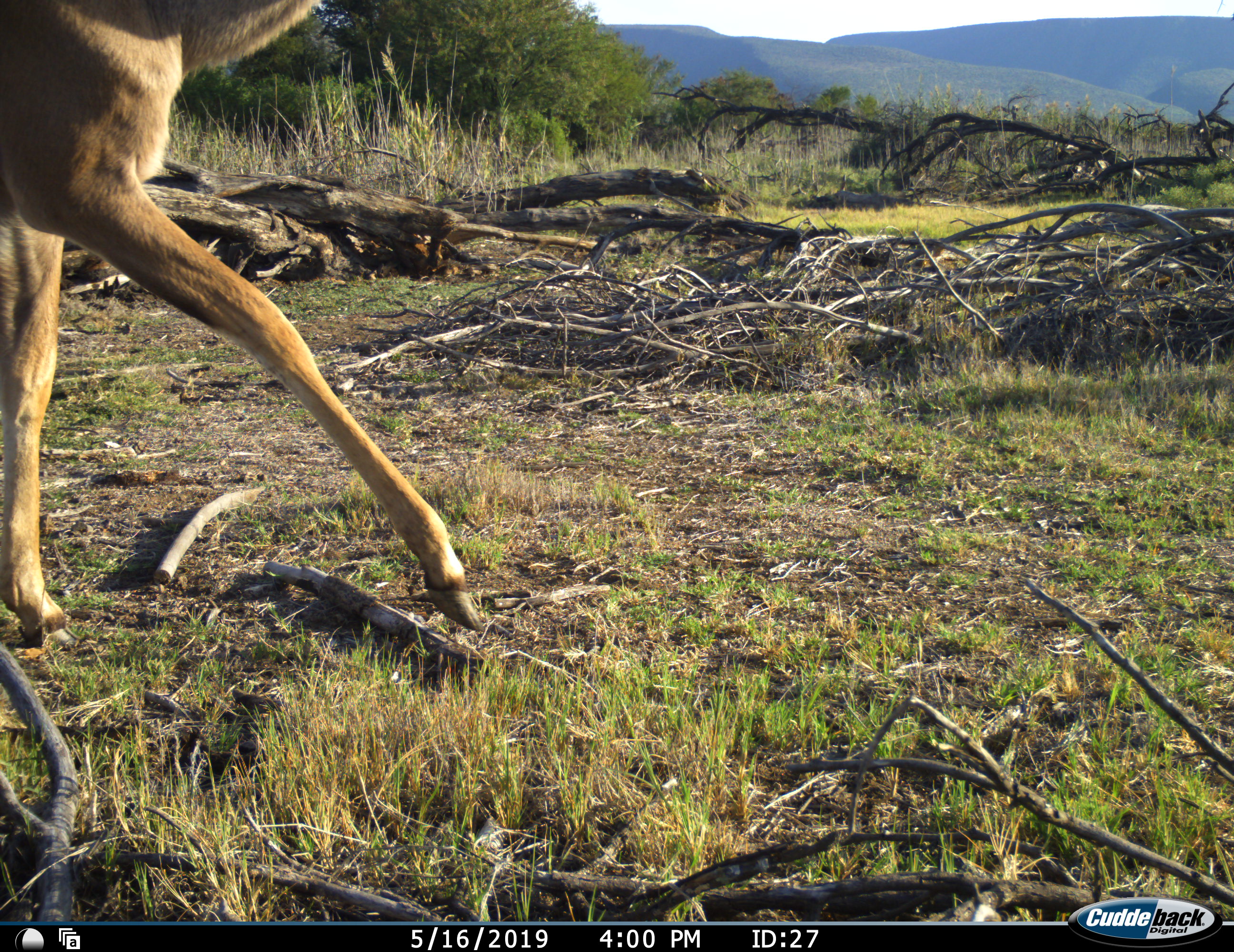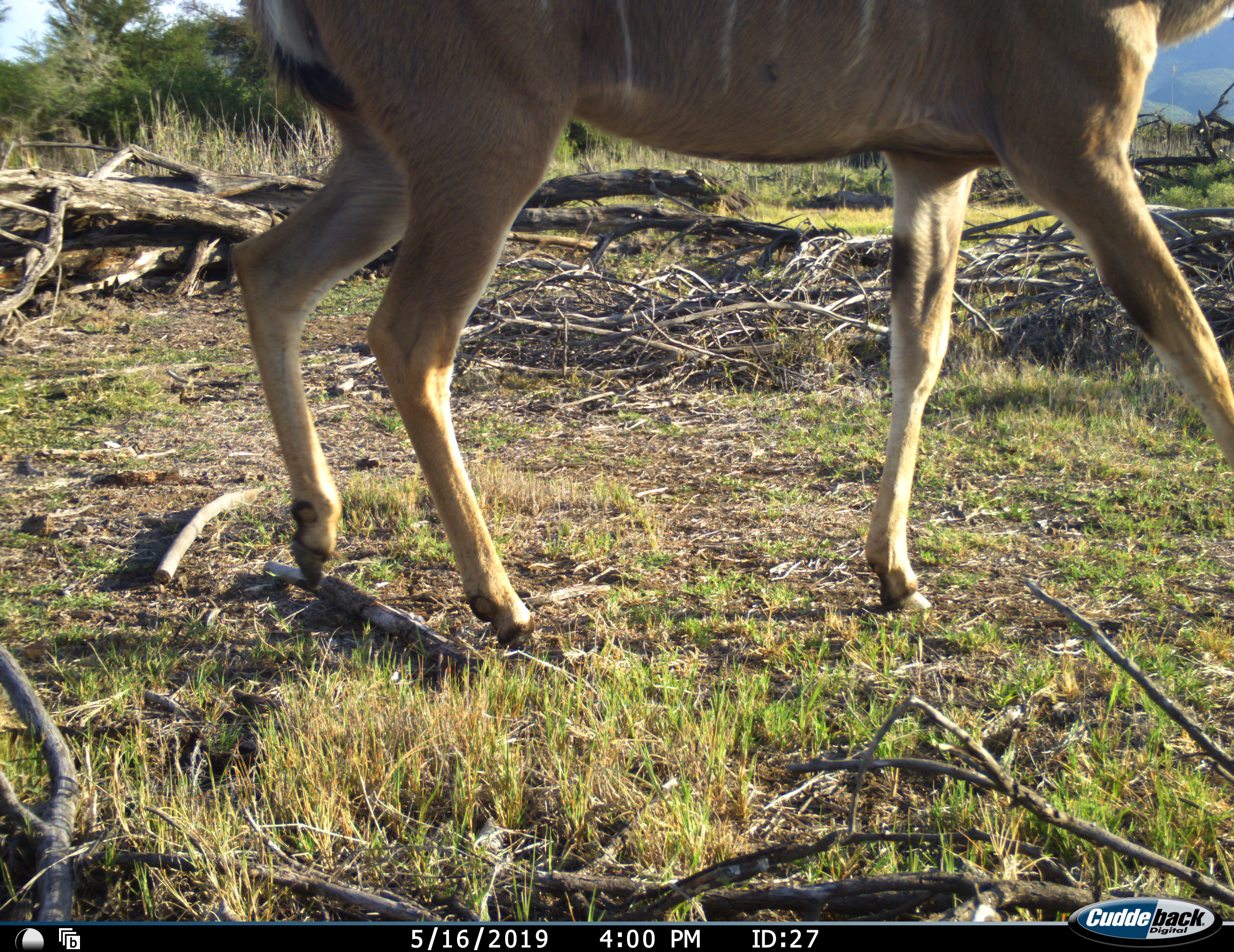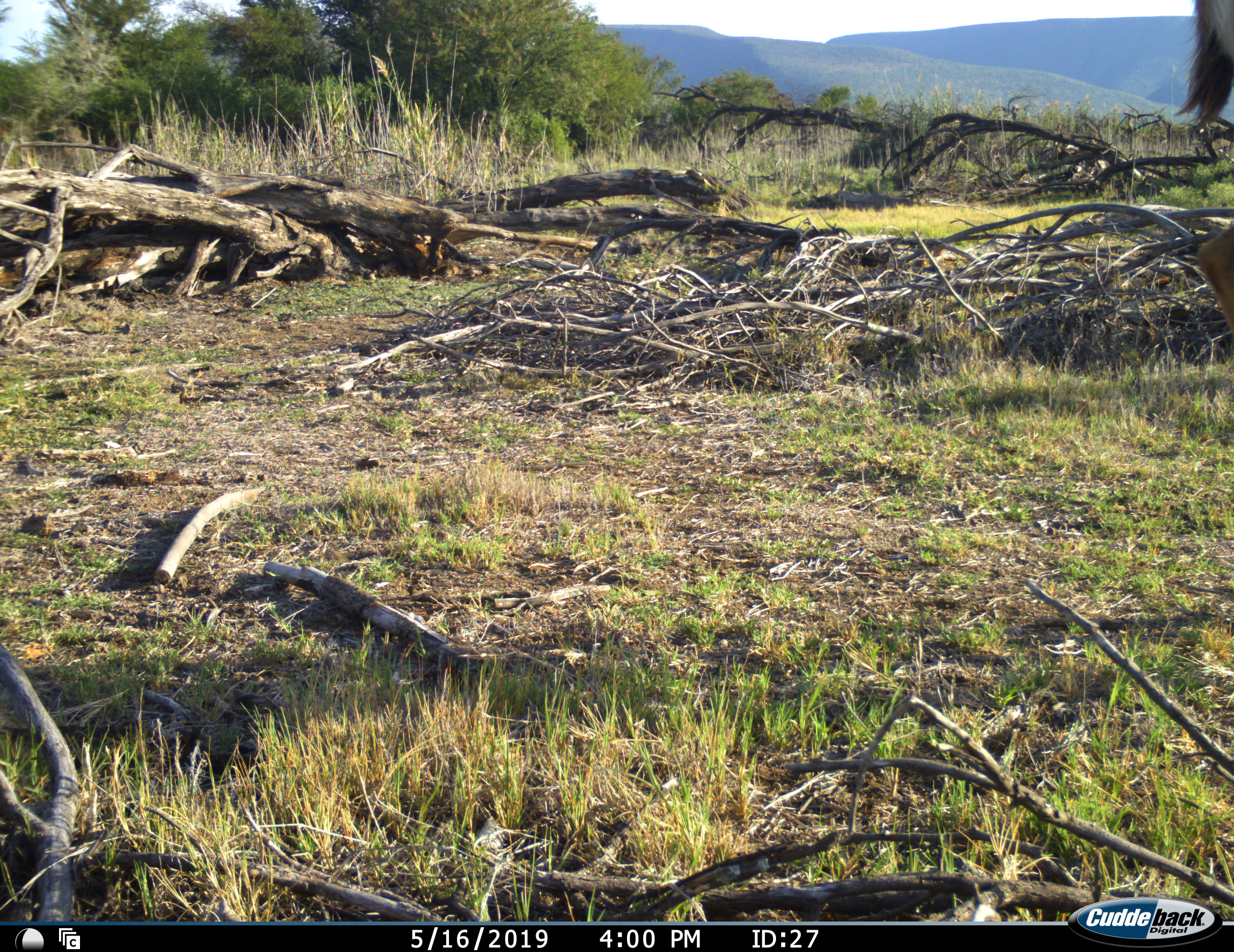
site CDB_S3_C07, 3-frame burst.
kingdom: Animalia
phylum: Chordata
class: Mammalia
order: Artiodactyla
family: Bovidae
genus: Tragelaphus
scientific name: Tragelaphus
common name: kudu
Kudu (Tragelaphus), count 1. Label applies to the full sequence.